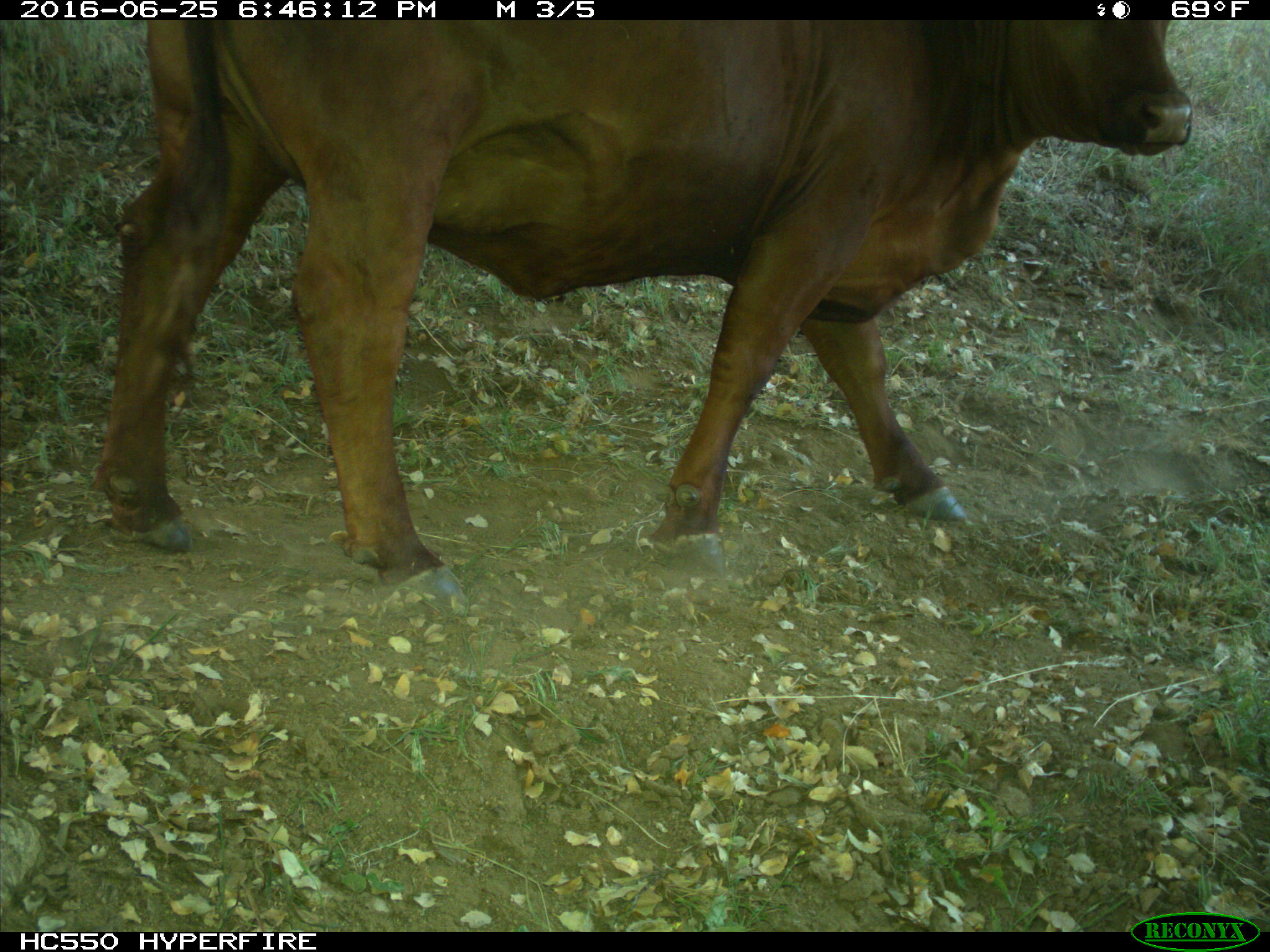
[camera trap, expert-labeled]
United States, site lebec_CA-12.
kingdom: Animalia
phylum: Chordata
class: Mammalia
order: Artiodactyla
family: Bovidae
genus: Bos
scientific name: Bos taurus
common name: domestic cow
Bos taurus (domestic cow).